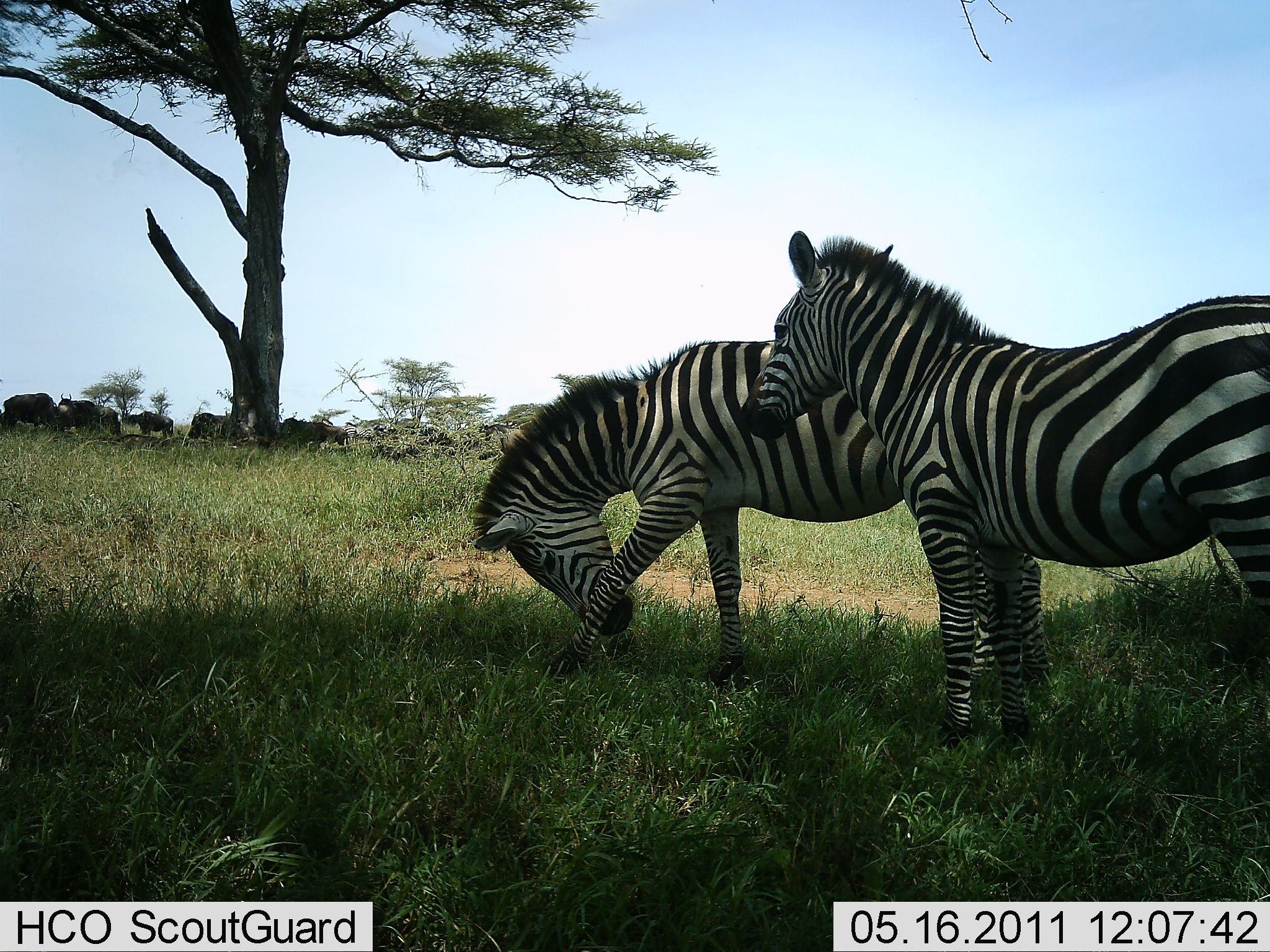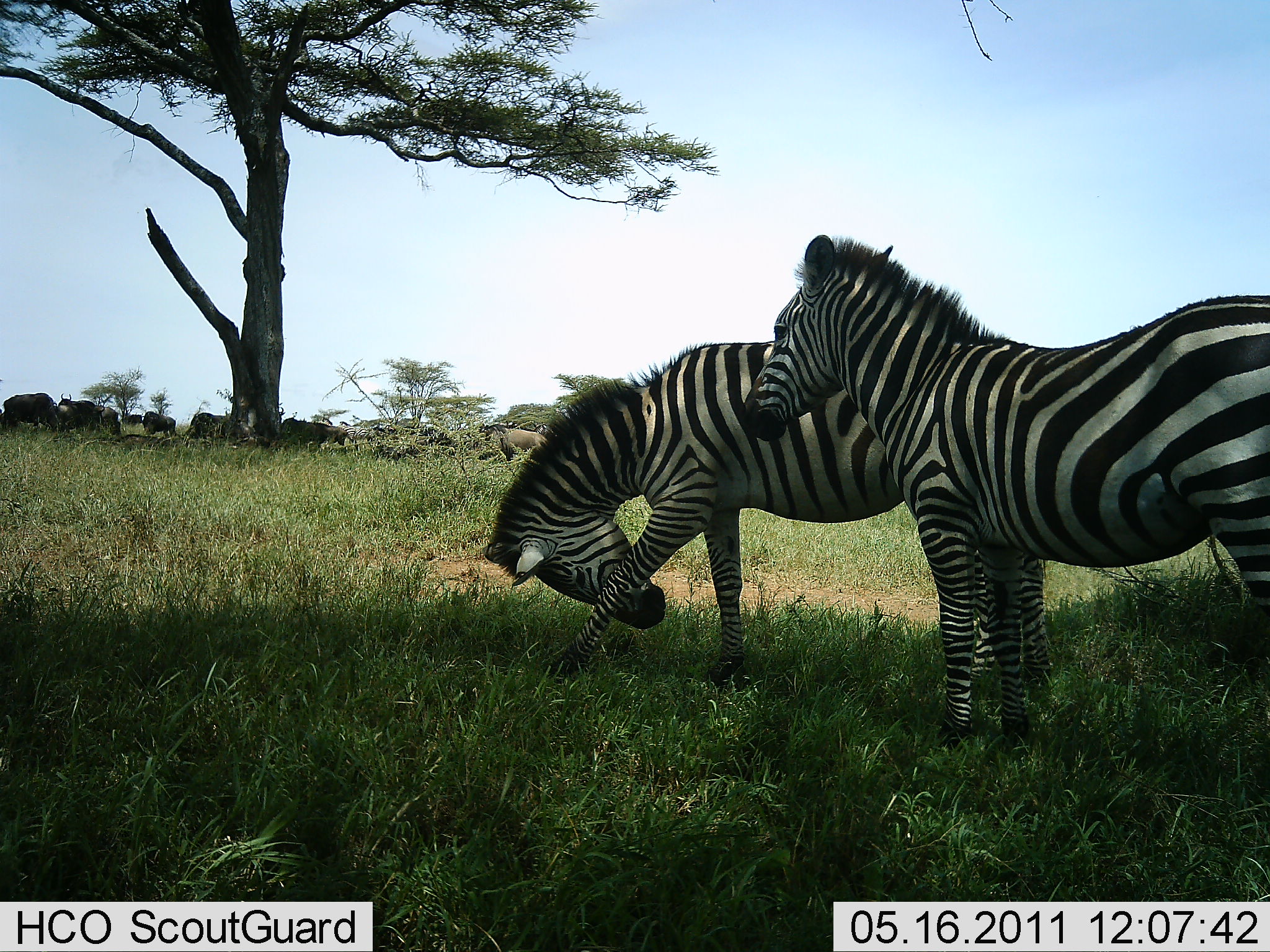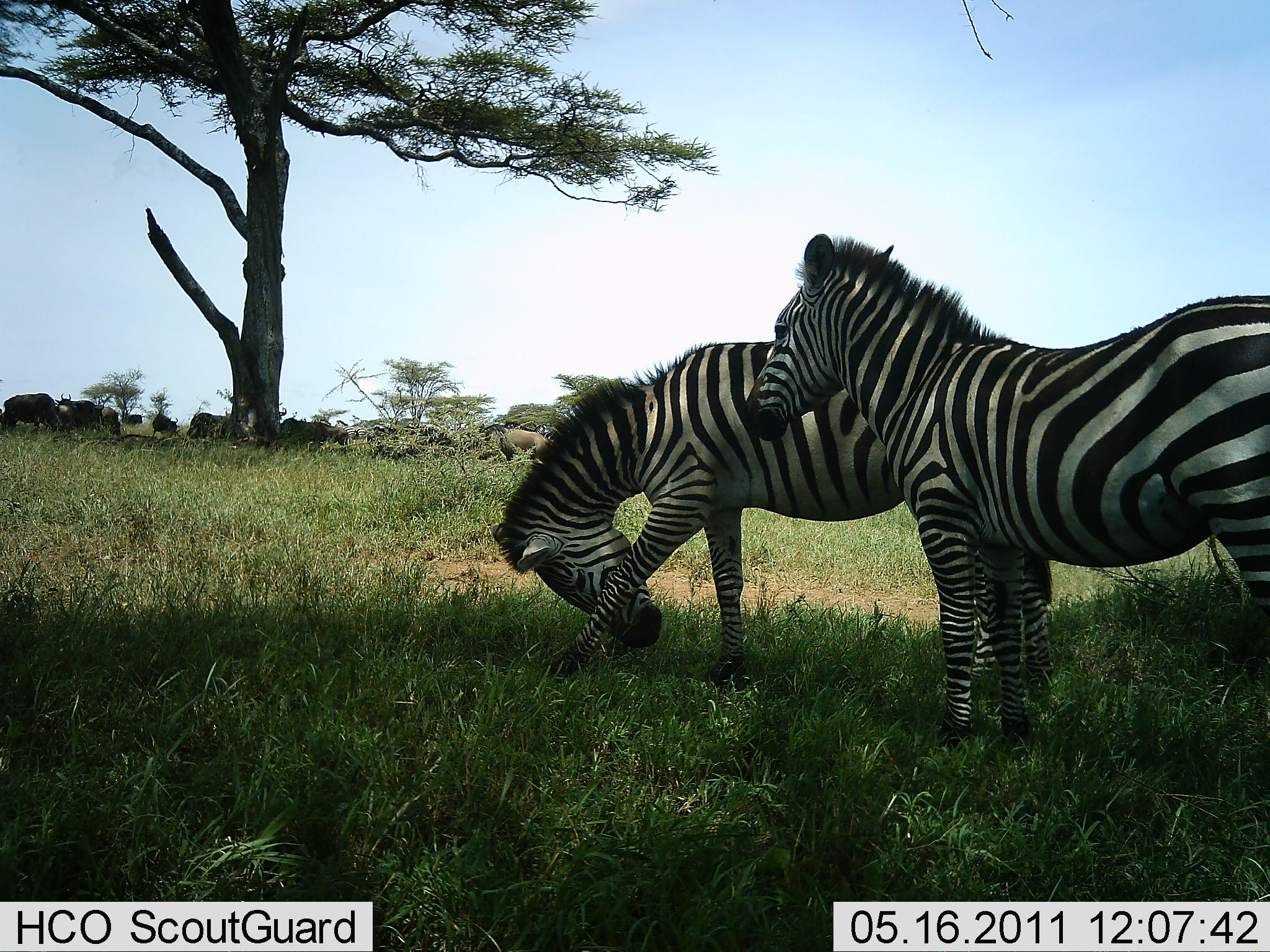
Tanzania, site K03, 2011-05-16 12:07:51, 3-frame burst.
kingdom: Animalia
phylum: Chordata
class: Mammalia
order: Artiodactyla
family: Bovidae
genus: Connochaetes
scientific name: Connochaetes taurinus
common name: blue wildebeest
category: wildebeest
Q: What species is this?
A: Wildebeest (blue wildebeest) (Connochaetes taurinus).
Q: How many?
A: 11-50.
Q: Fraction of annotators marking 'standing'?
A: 89%.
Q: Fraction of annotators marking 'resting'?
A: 11%.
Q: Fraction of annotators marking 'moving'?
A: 22%.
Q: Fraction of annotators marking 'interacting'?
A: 0%.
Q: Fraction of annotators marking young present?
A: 0%.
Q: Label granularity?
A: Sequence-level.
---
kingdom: Animalia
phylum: Chordata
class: Mammalia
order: Perissodactyla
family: Equidae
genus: Equus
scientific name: Equus quagga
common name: plains zebra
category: zebra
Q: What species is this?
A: Zebra (plains zebra) (Equus quagga).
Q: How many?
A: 2.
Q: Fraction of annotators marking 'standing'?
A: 93%.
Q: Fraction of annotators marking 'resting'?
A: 0%.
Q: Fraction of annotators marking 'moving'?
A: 7%.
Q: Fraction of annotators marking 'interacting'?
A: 20%.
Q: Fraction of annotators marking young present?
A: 0%.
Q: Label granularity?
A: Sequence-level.